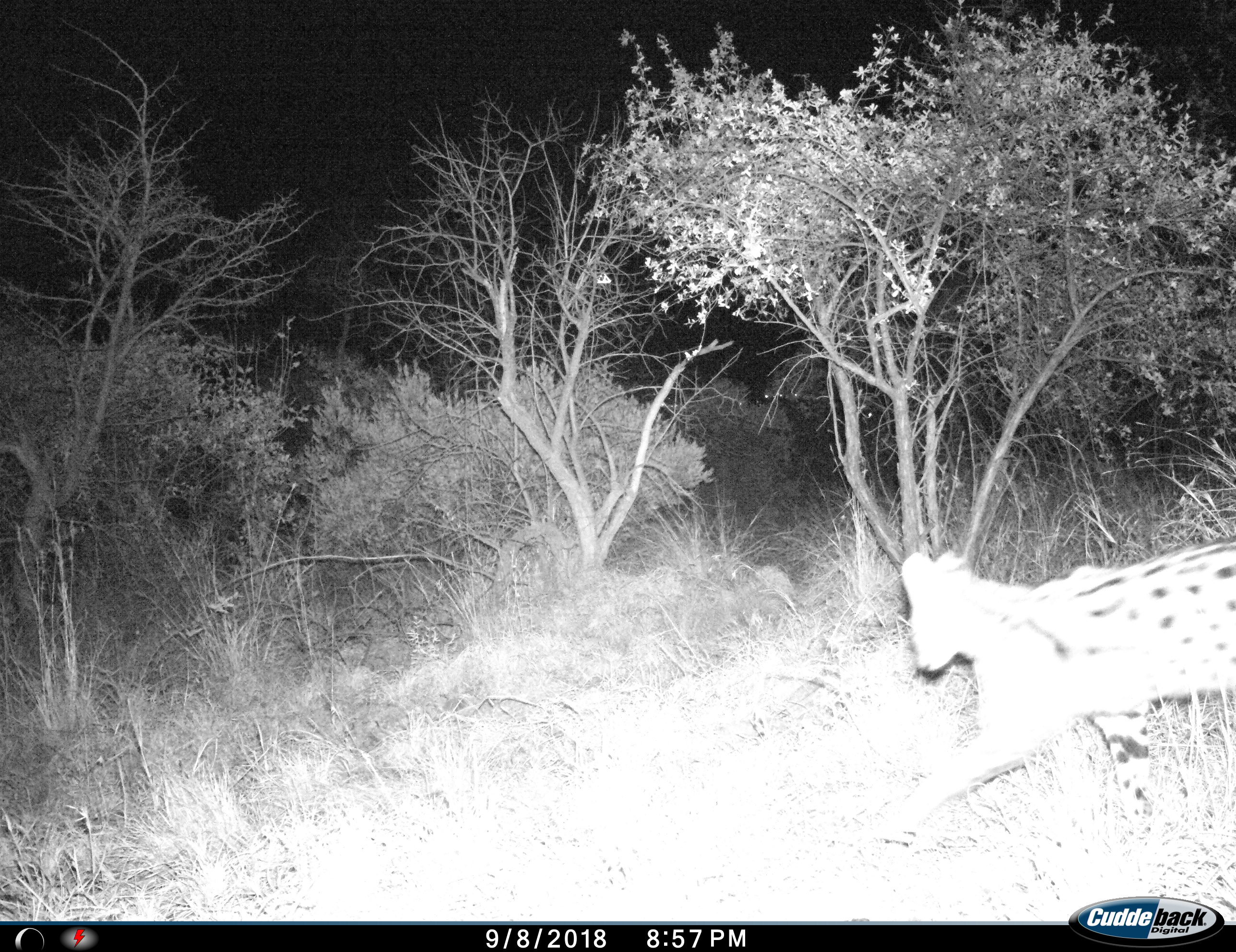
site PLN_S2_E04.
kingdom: Animalia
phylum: Chordata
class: Mammalia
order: Carnivora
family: Felidae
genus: Leptailurus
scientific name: Leptailurus serval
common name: serval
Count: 1.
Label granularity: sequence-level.